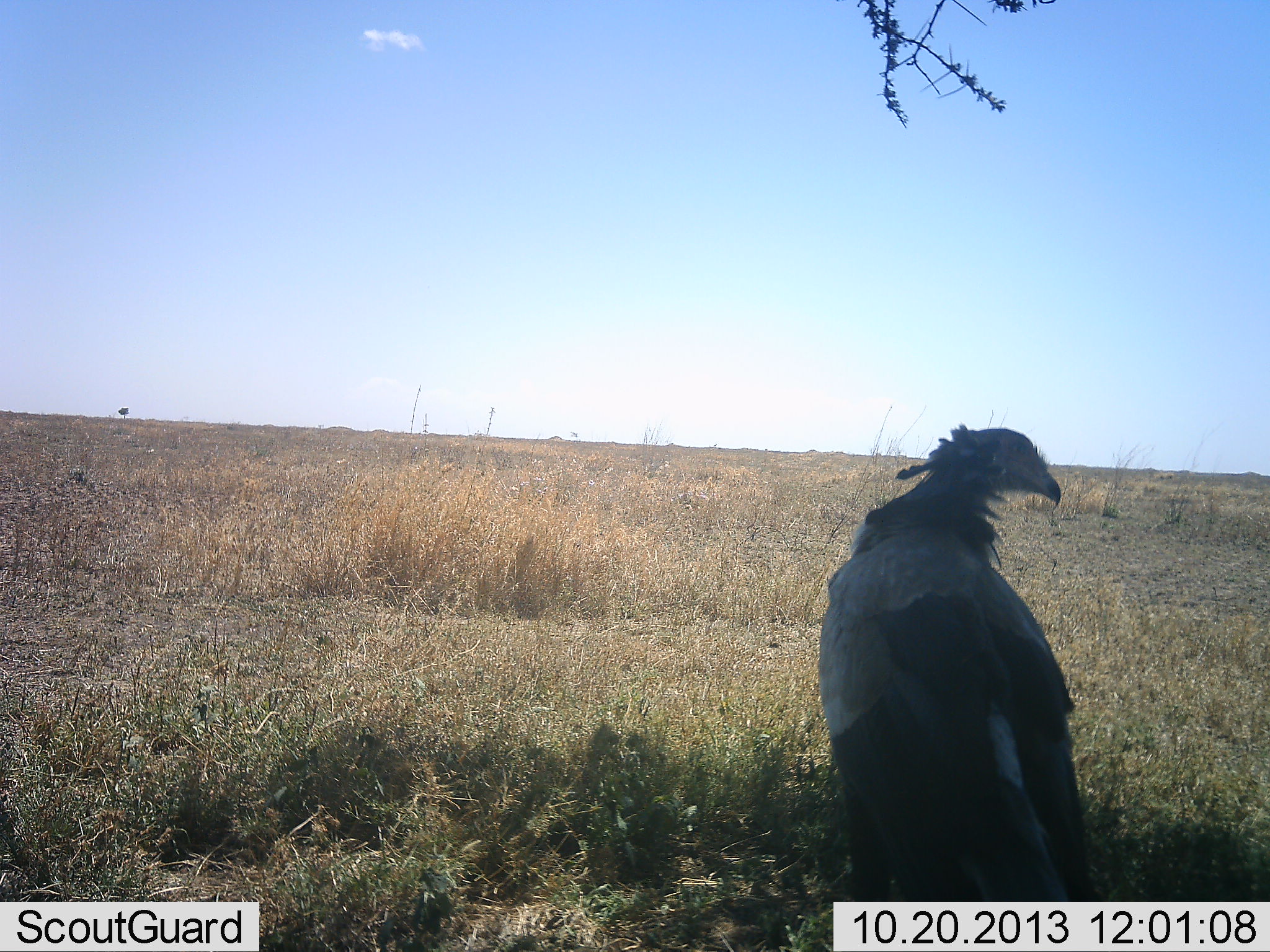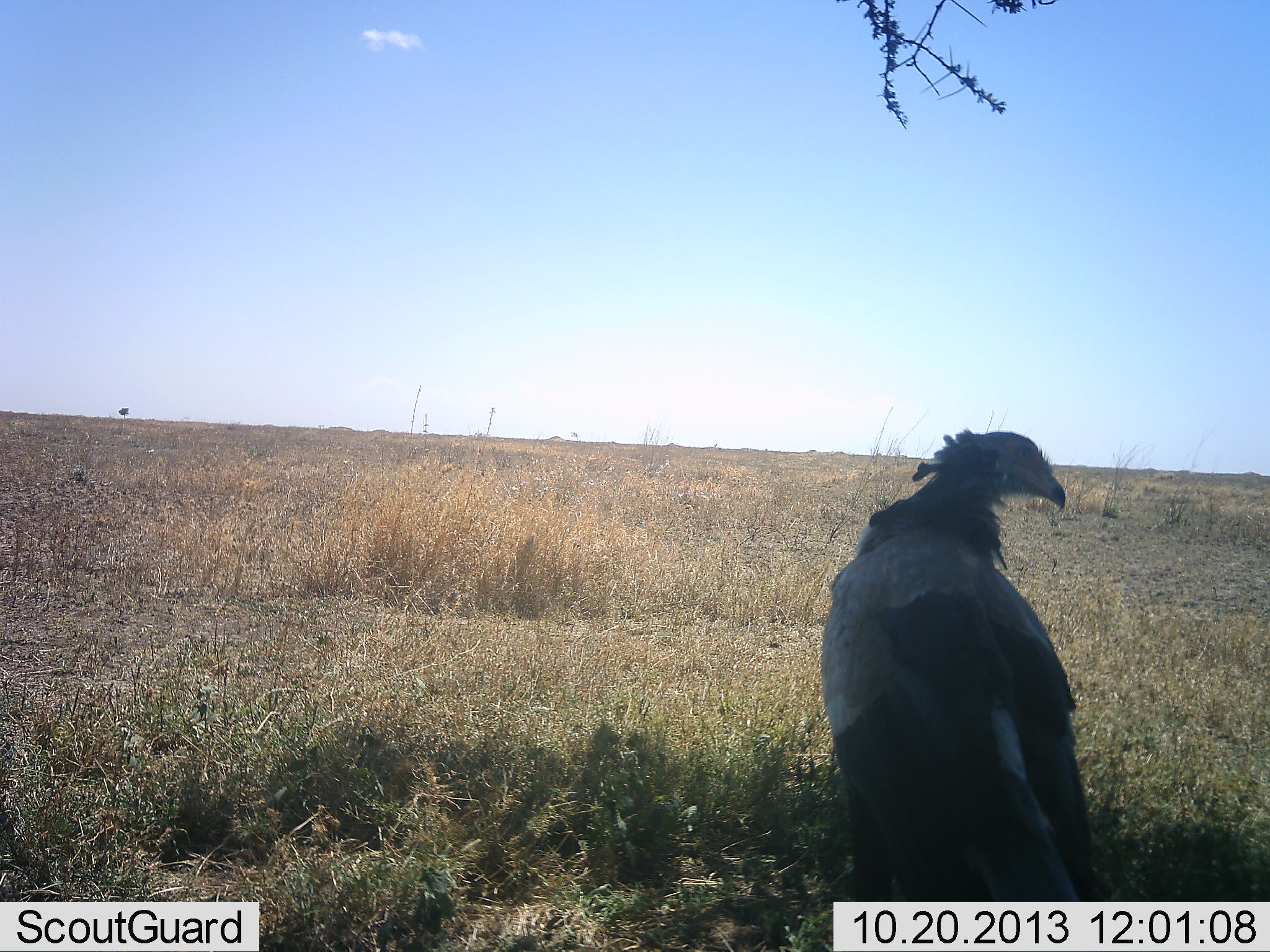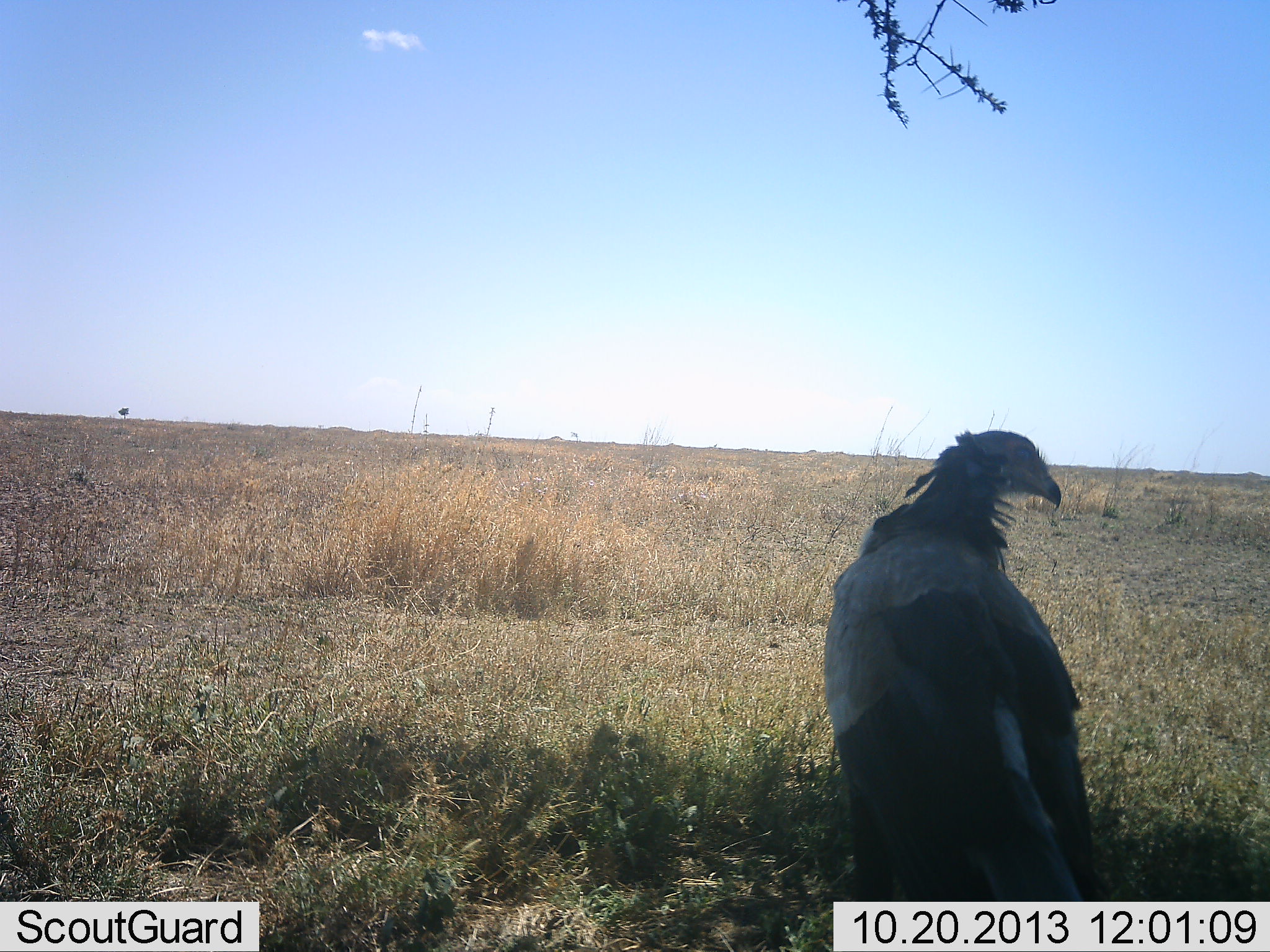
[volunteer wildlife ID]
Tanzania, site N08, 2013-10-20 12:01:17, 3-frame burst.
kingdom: Animalia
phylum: Chordata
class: Aves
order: Accipitriformes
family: Sagittariidae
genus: Sagittarius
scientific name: Sagittarius serpentarius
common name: secretary bird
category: secretarybird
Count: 1.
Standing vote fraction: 81%.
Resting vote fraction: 31%.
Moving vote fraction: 0%.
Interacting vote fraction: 0%.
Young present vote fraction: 0%.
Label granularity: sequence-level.